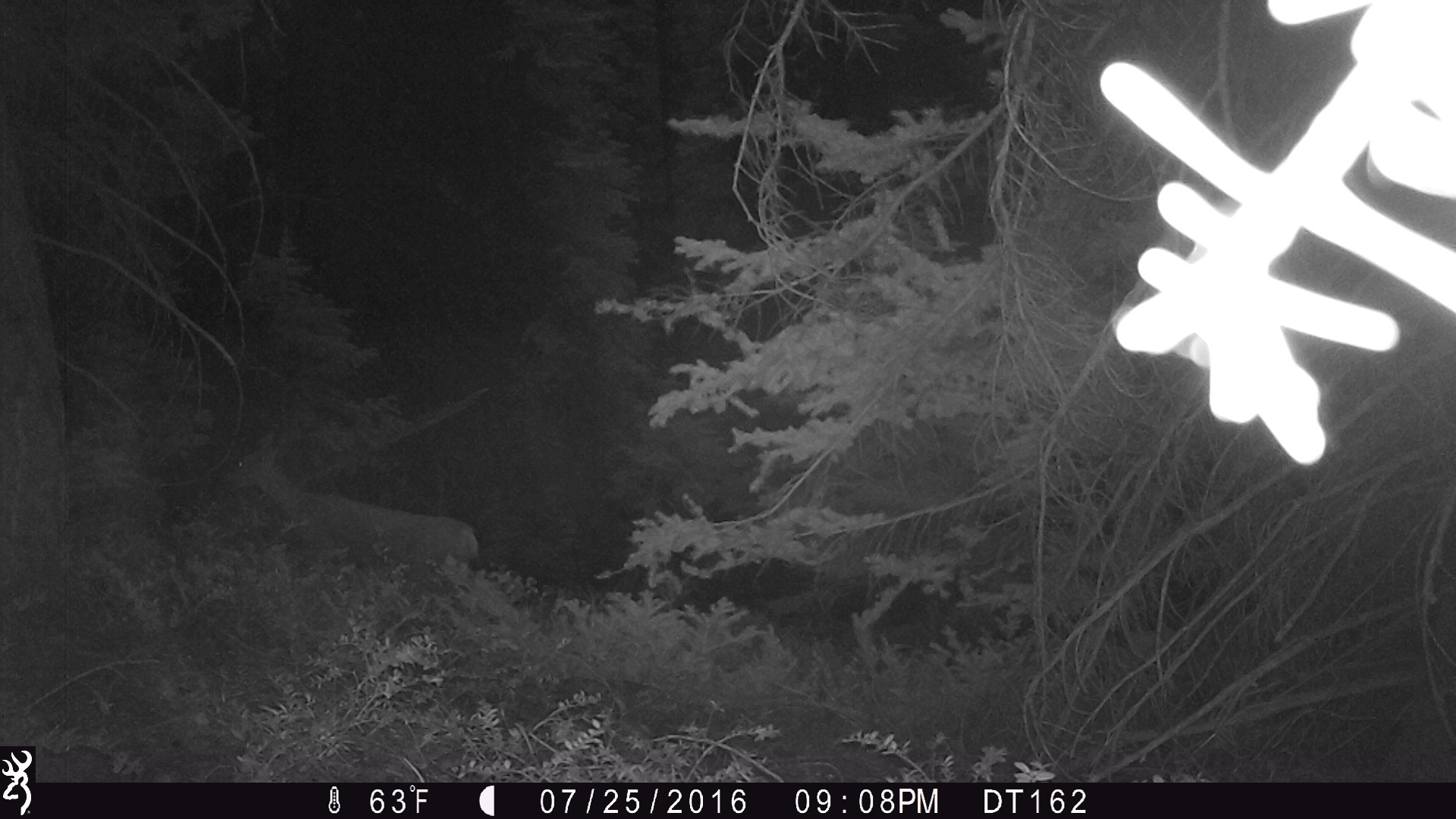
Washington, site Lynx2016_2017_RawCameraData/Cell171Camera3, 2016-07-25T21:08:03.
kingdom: Animalia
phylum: Chordata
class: Mammalia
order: Artiodactyla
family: Cervidae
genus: Odocoileus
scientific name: Odocoileus hemionus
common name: mule deer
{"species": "Odocoileus hemionus (mule deer)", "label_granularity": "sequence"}